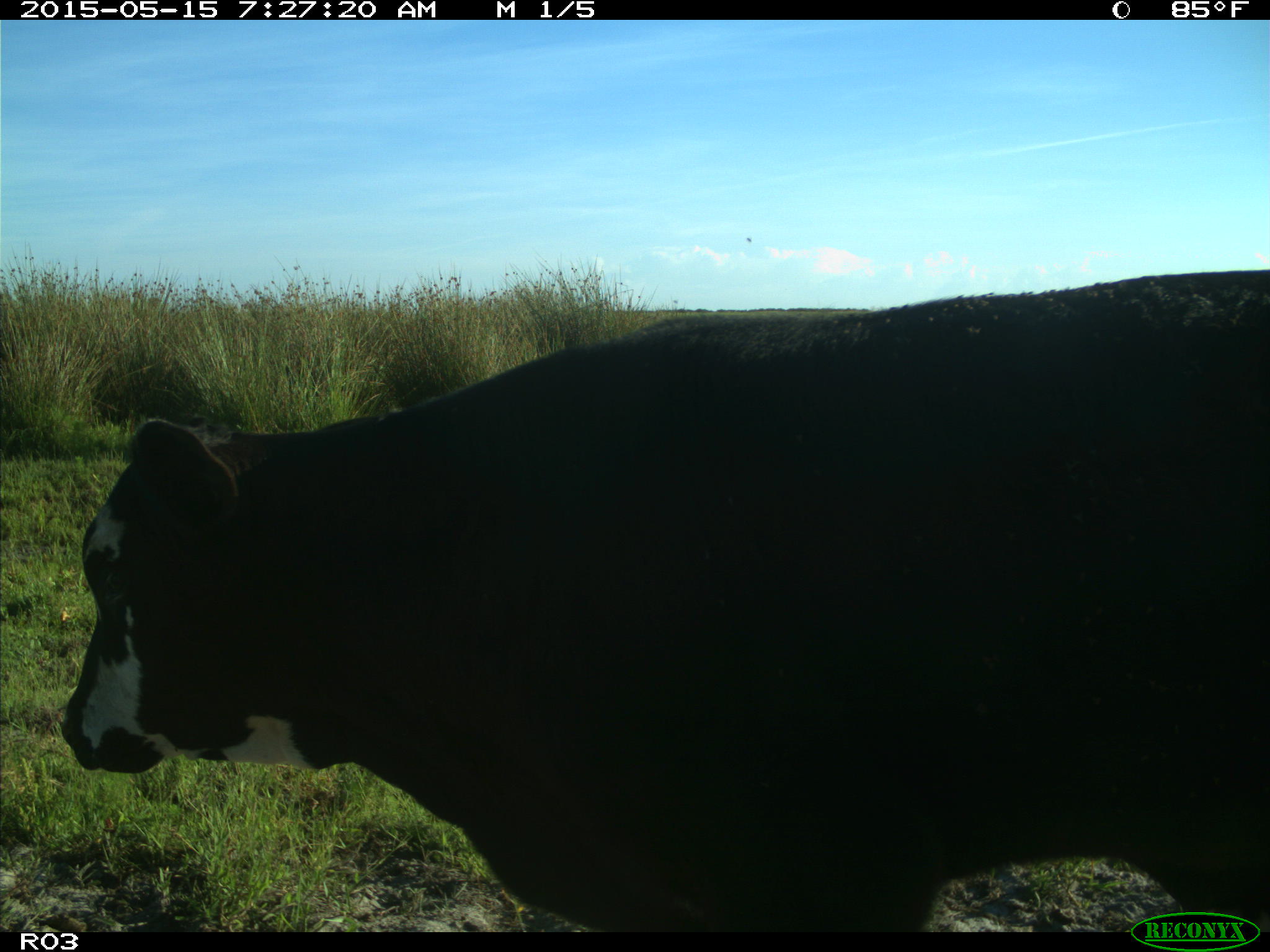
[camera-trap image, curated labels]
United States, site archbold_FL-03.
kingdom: Animalia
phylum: Chordata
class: Mammalia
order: Artiodactyla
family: Bovidae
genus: Bos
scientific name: Bos taurus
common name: domestic cow